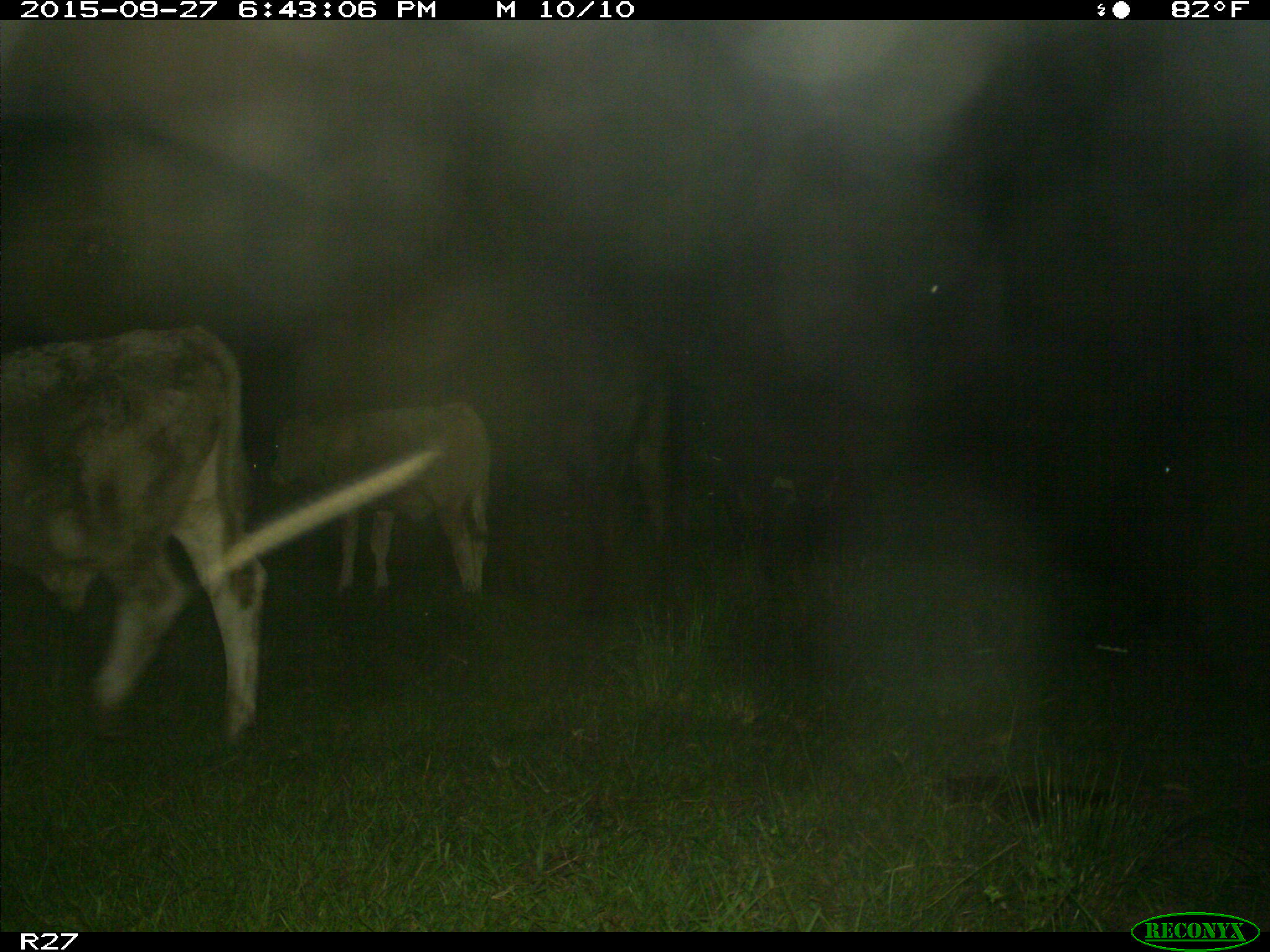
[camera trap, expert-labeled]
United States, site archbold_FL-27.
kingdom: Animalia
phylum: Chordata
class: Mammalia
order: Artiodactyla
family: Bovidae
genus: Bos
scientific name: Bos taurus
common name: domestic cow